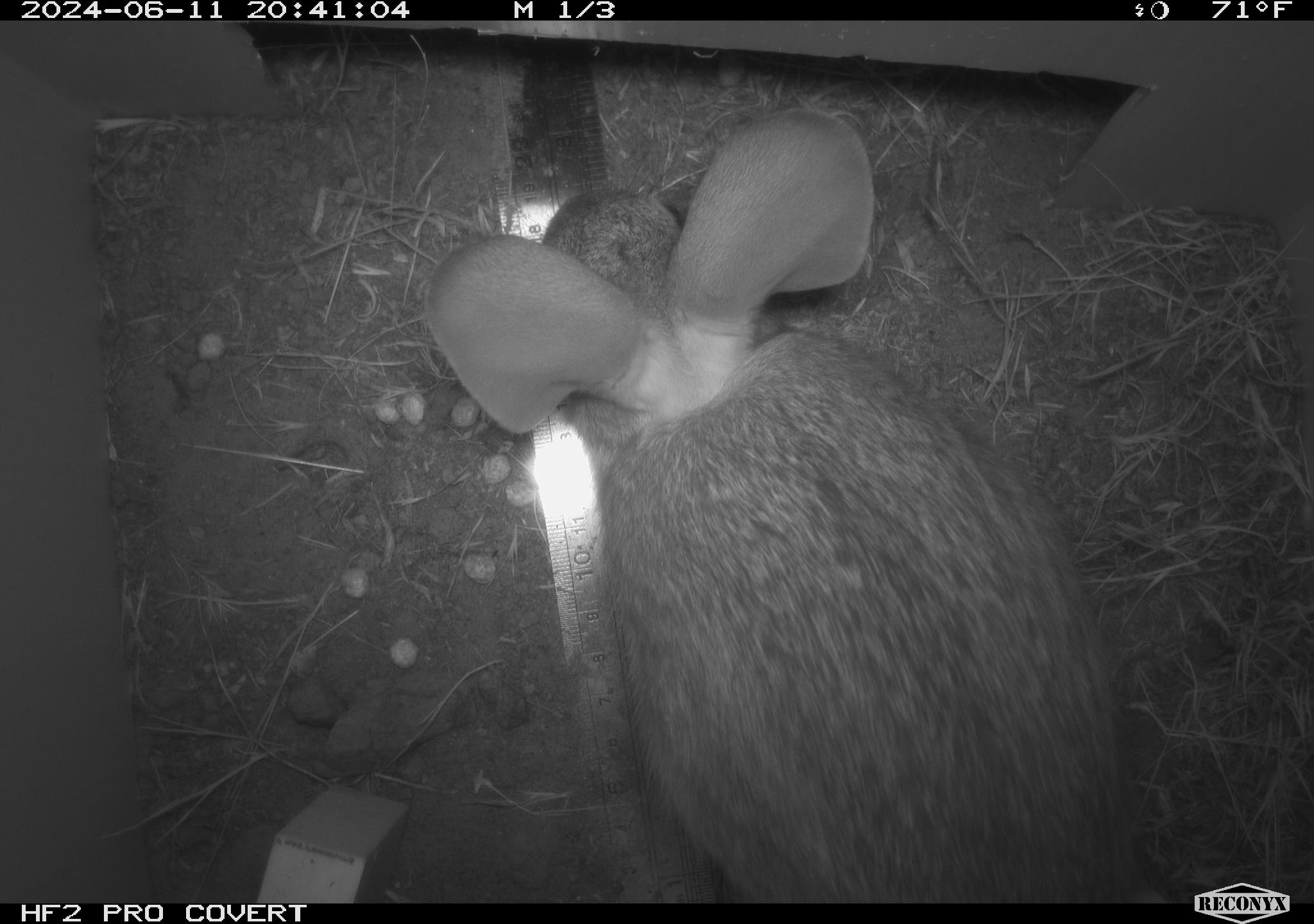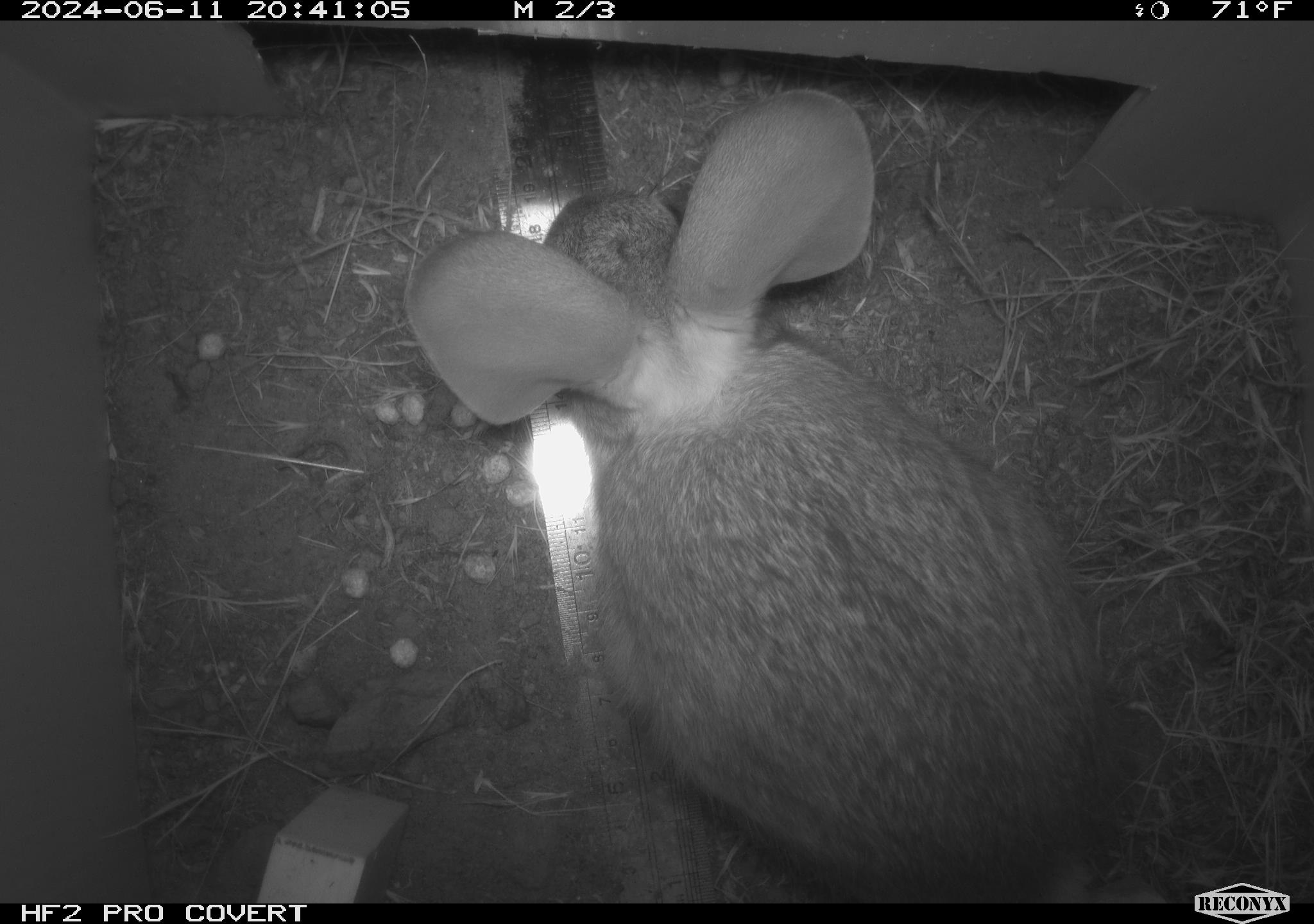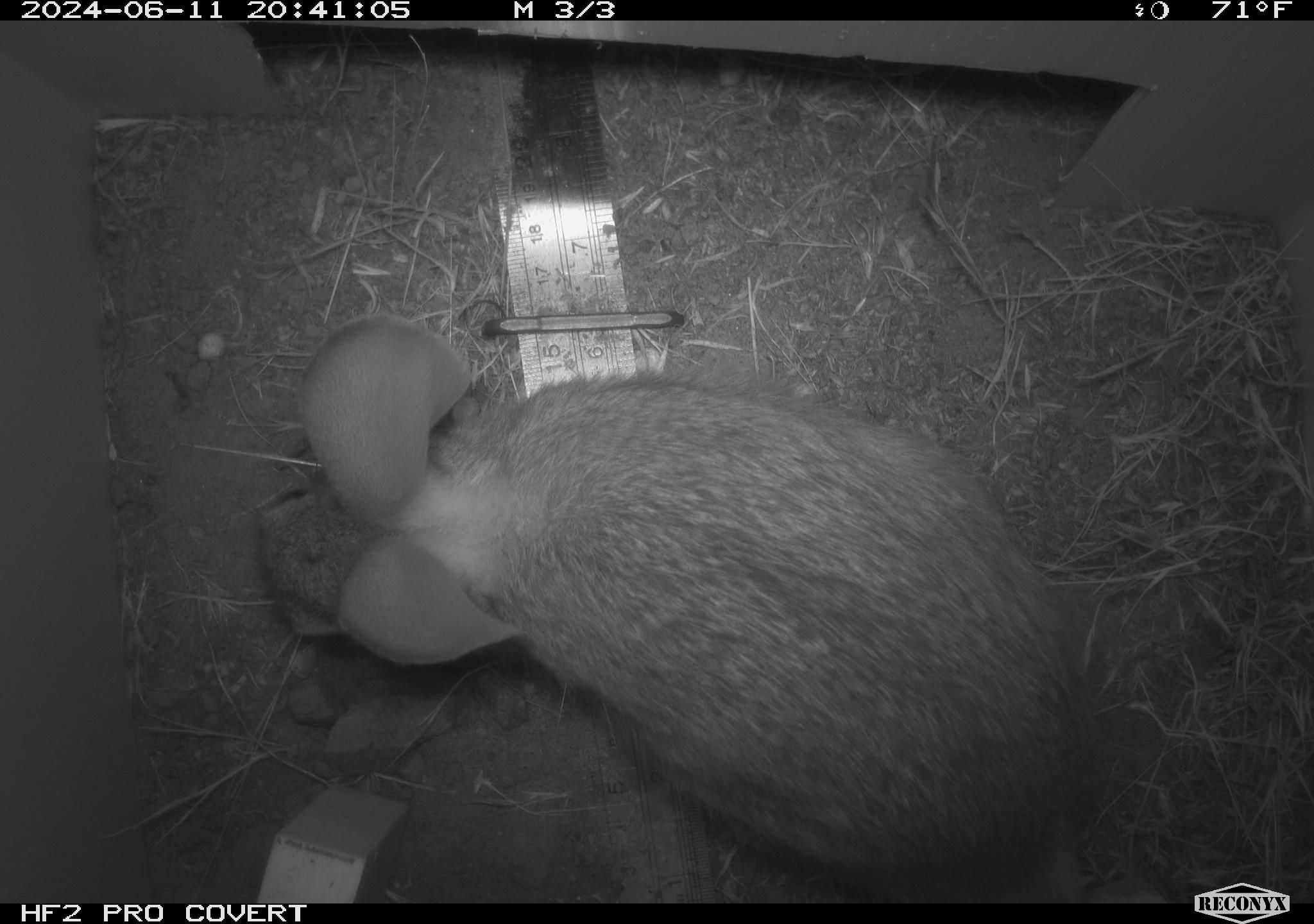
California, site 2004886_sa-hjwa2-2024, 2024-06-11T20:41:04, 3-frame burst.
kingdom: Animalia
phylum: Chordata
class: Mammalia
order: Lagomorpha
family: Leporidae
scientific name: Leporidae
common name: rabbit or hare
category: rabbit and hare family